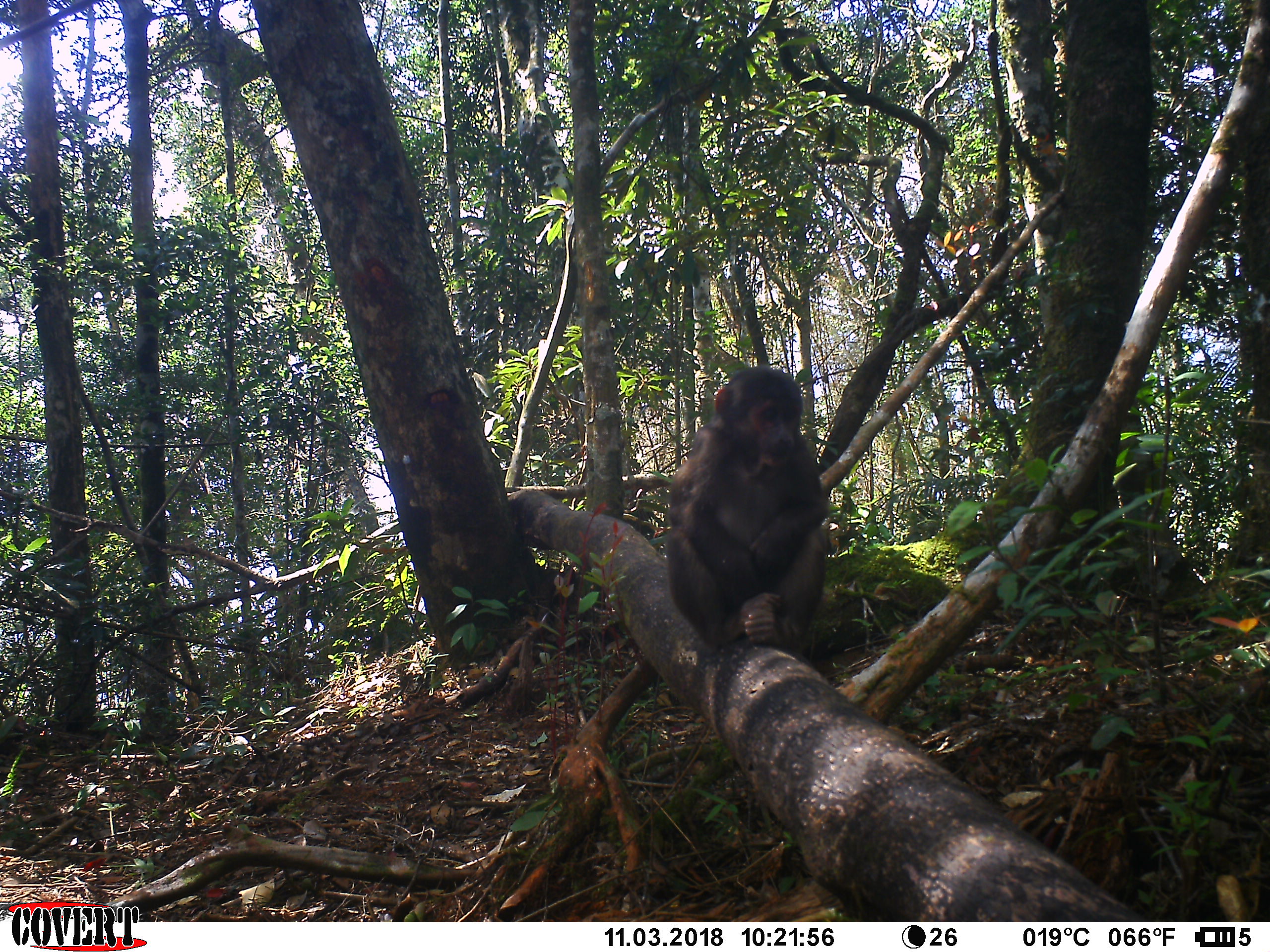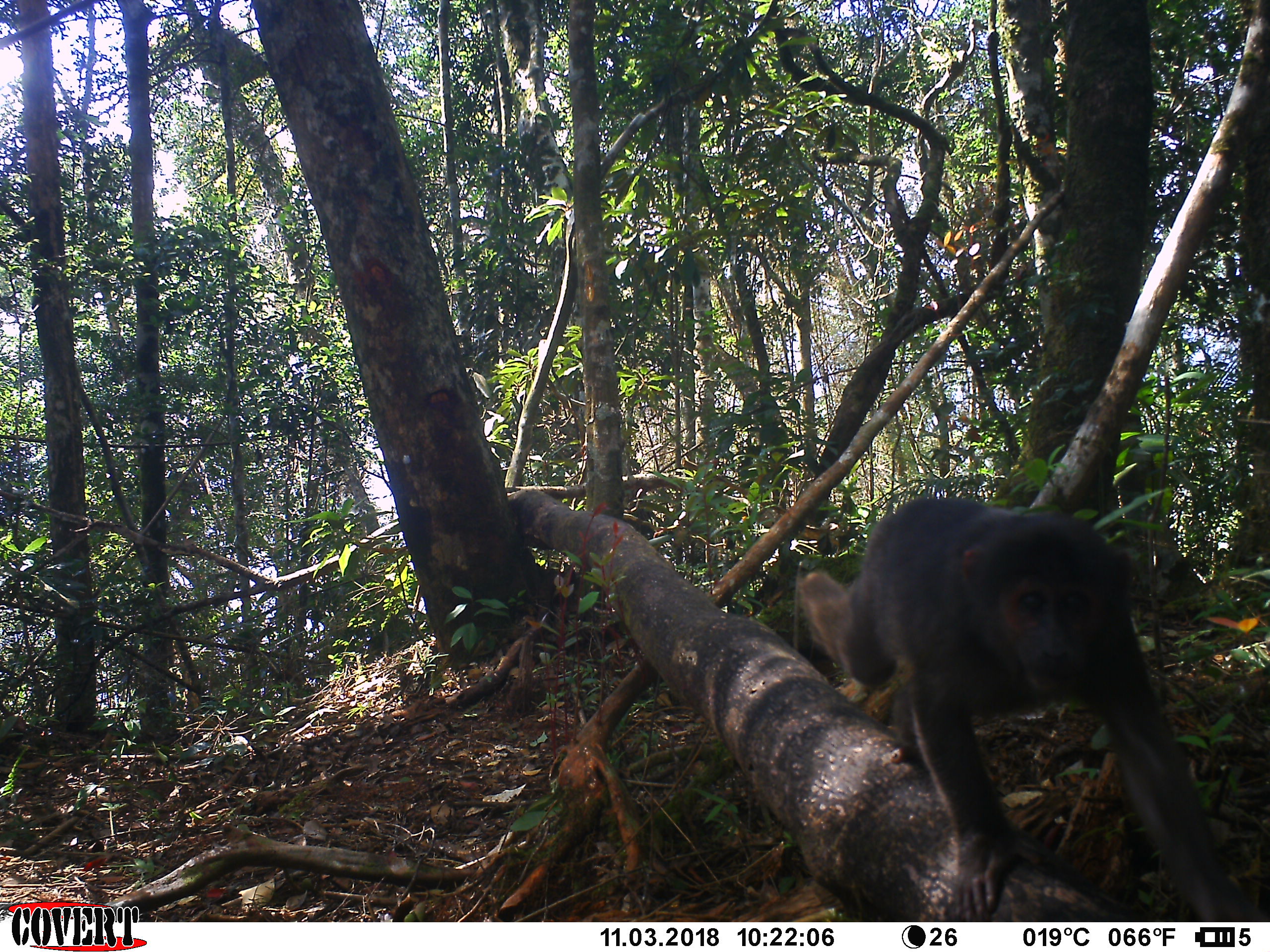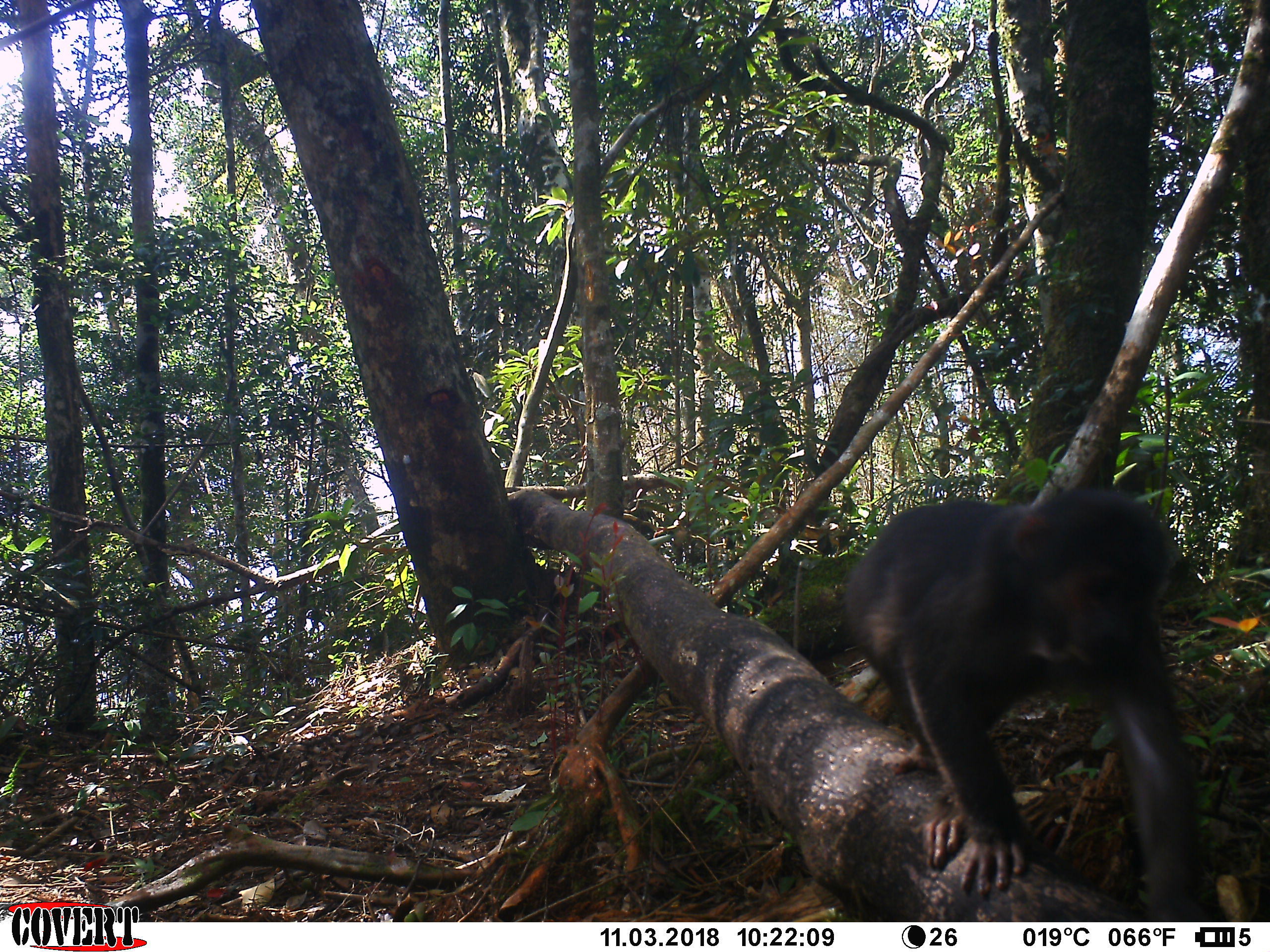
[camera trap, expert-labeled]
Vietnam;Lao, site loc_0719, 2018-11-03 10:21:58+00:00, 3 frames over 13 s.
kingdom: Animalia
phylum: Chordata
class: Mammalia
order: Primates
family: Cercopithecidae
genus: Macaca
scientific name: Macaca arctoides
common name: stump-tailed macaque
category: stump tailed macaque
Stump tailed macaque (stump-tailed macaque) (Macaca arctoides). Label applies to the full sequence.